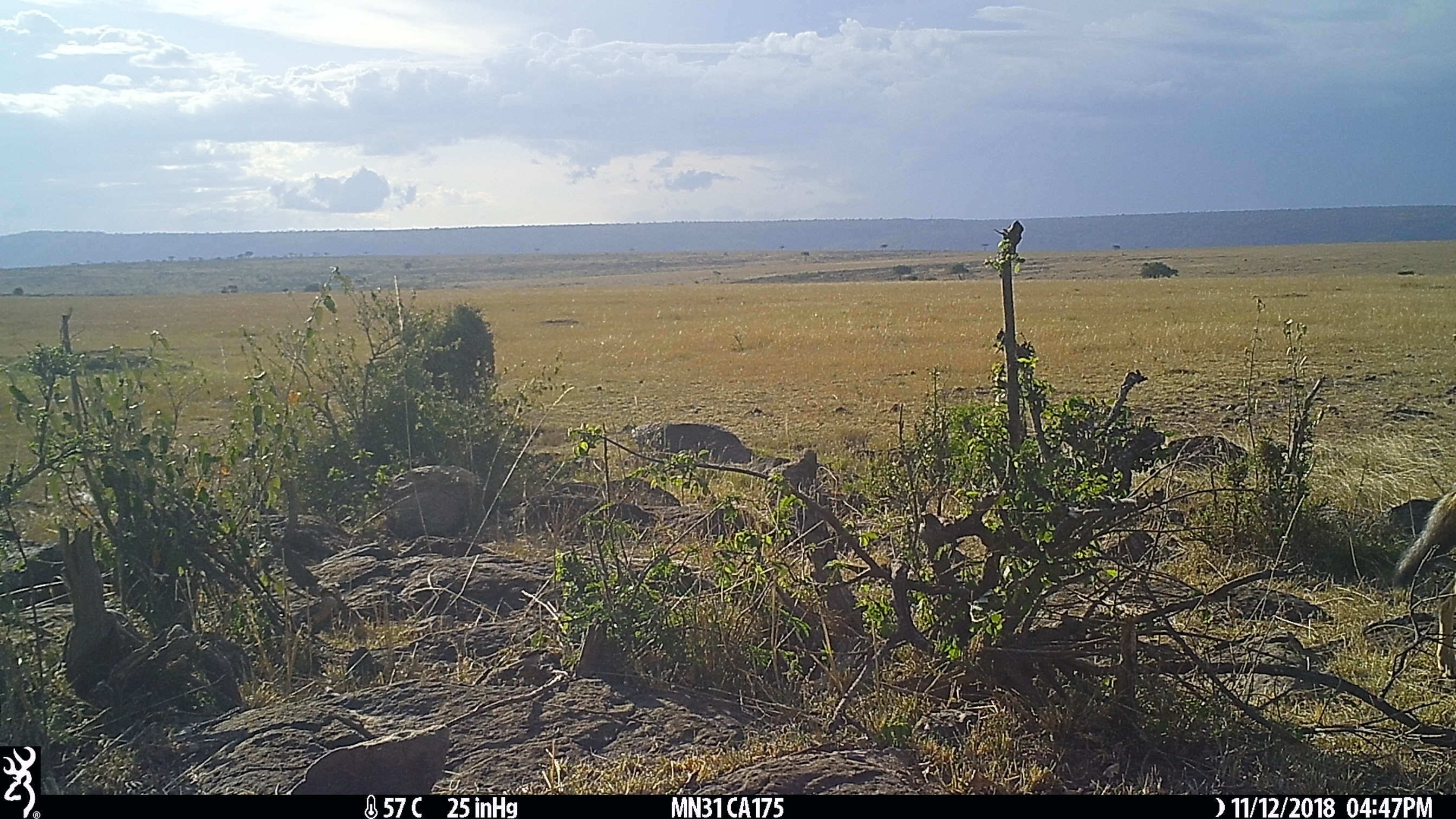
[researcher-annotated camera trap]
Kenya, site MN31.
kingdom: Animalia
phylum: Chordata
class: Mammalia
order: Carnivora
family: Canidae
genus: Lupulella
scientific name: Lupulella mesomelas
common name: black-backed jackal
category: jackal